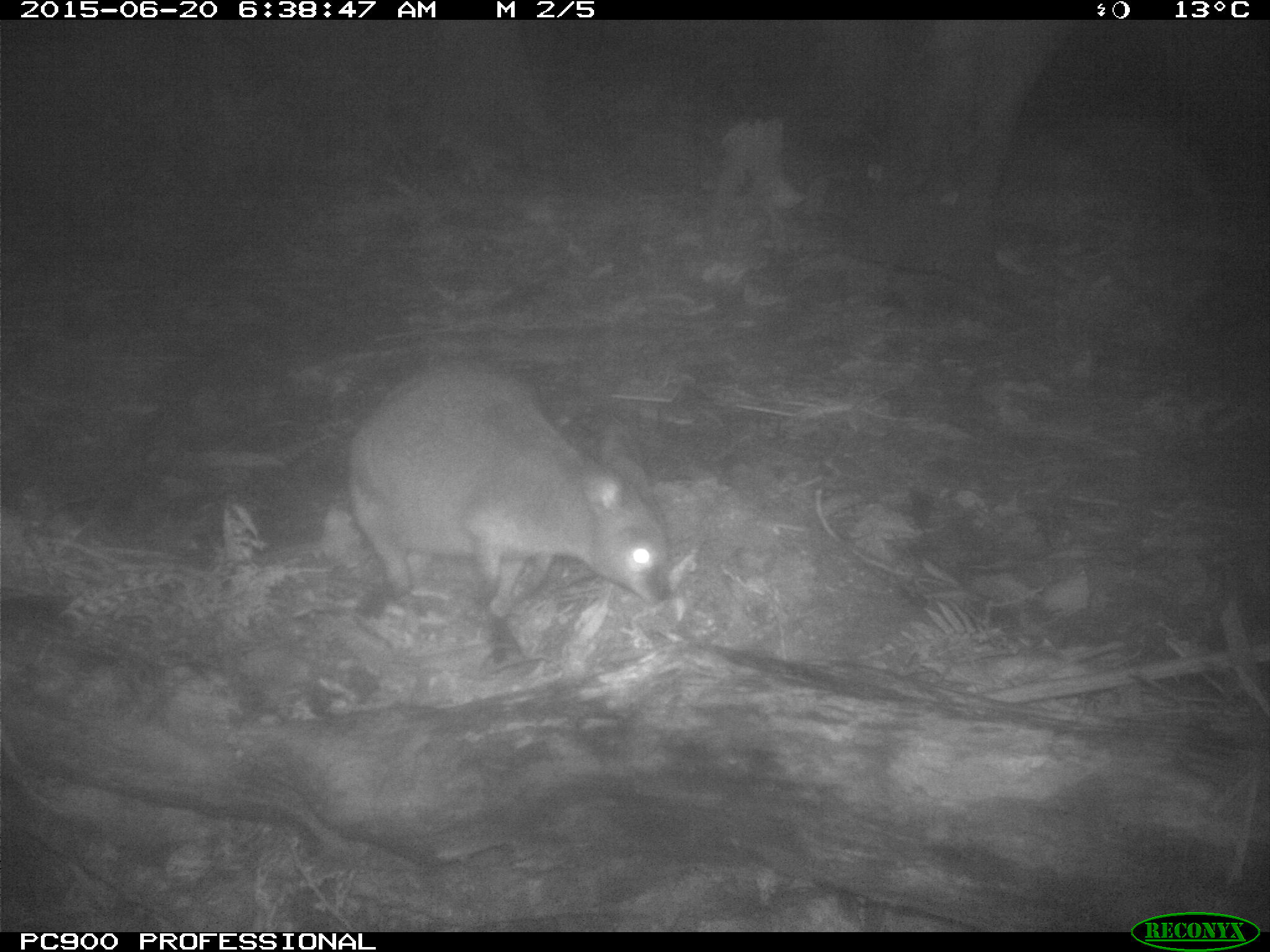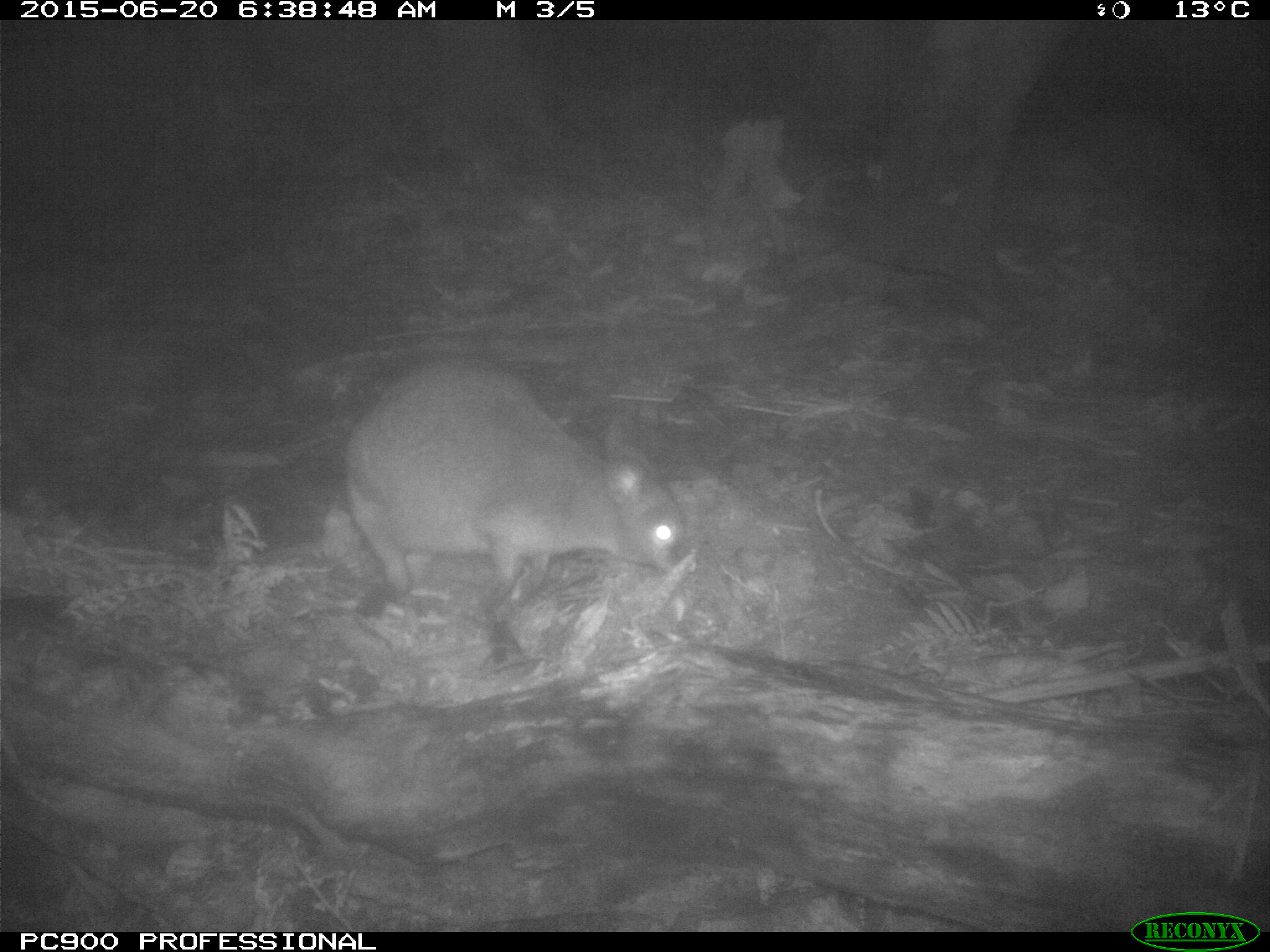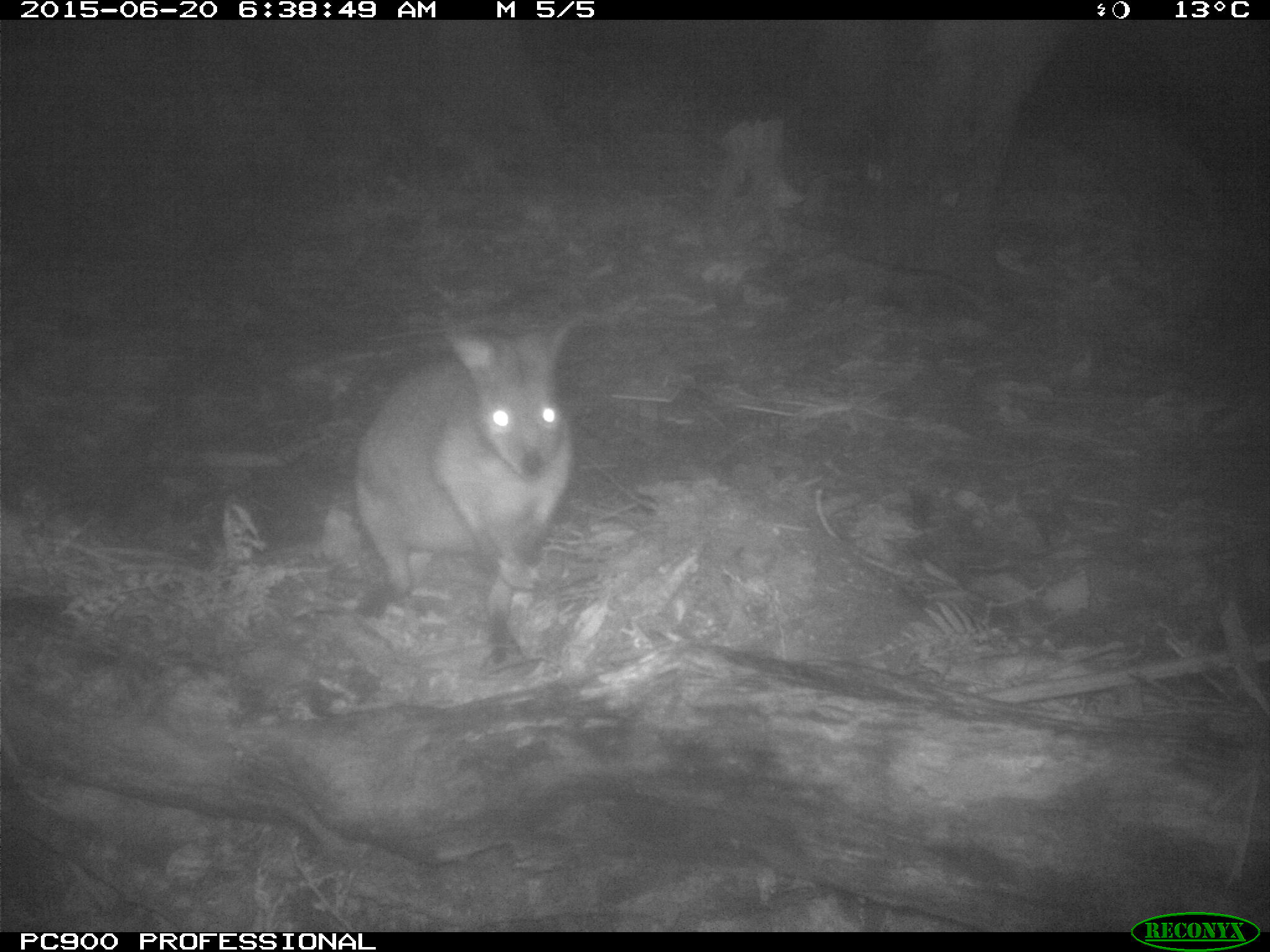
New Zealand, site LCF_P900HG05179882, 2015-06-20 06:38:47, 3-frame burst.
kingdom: Animalia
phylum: Chordata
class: Mammalia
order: Diprotodontia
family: Macropodidae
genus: Notamacropus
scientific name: Notamacropus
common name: wallaby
Wallaby (Notamacropus).